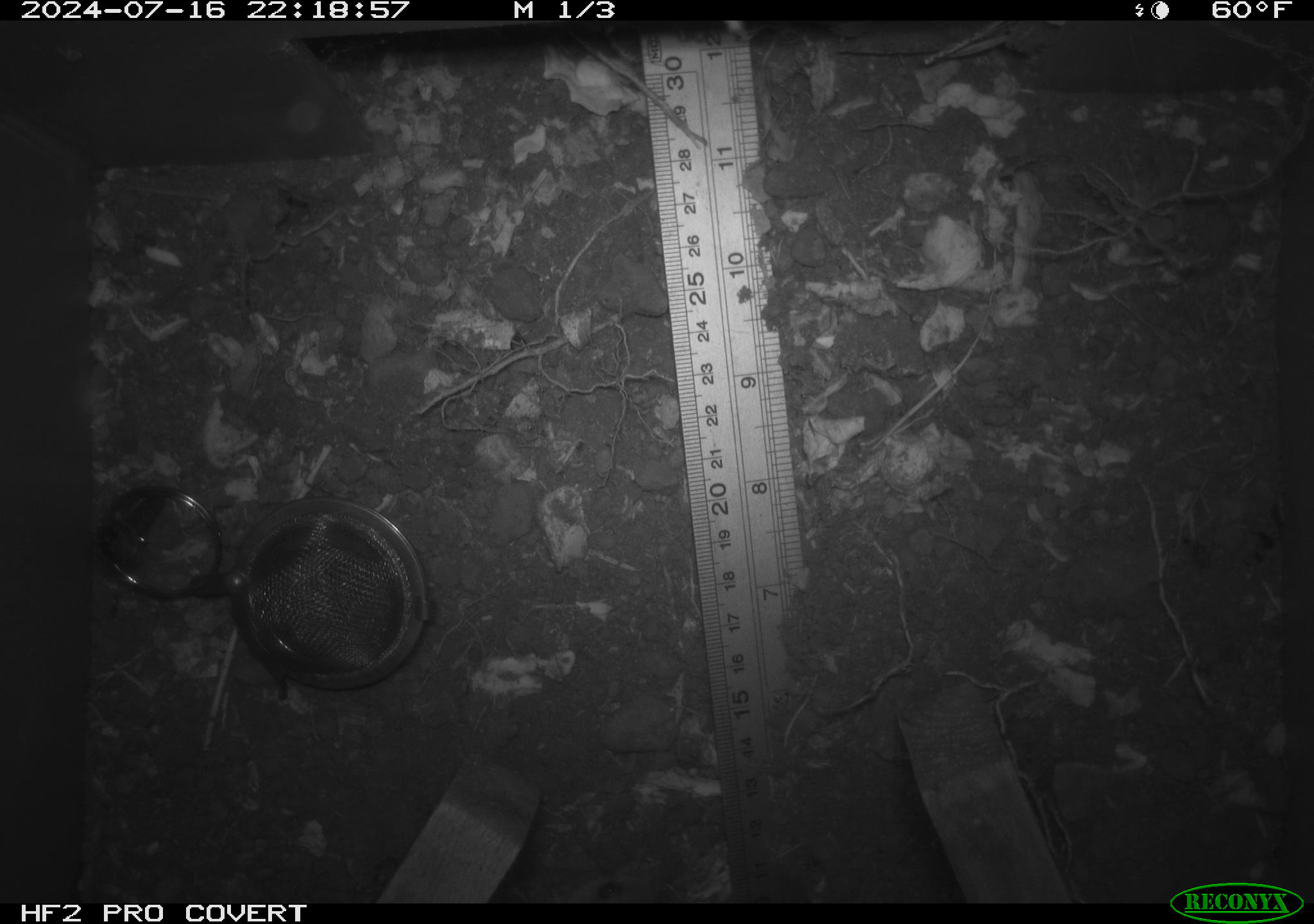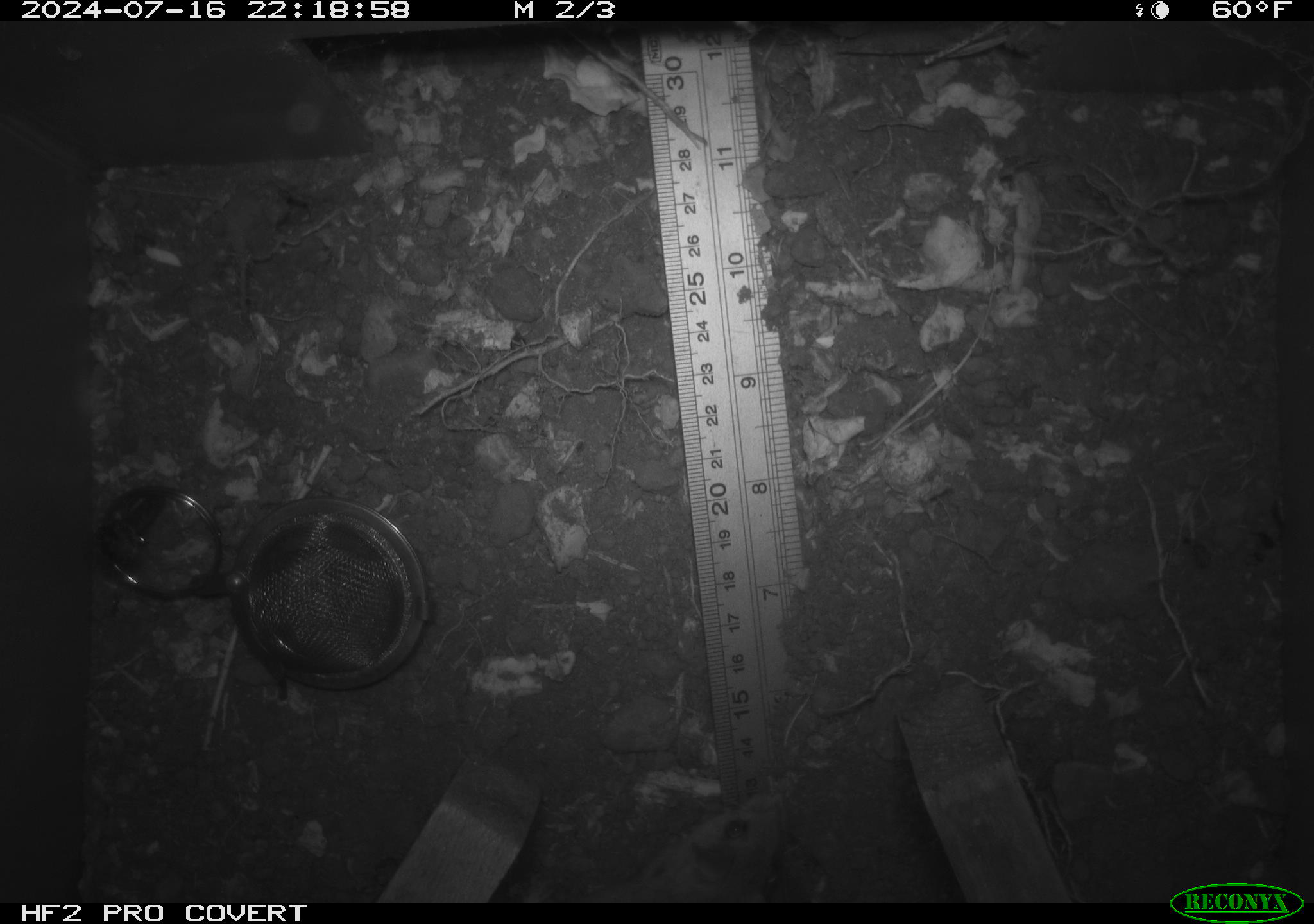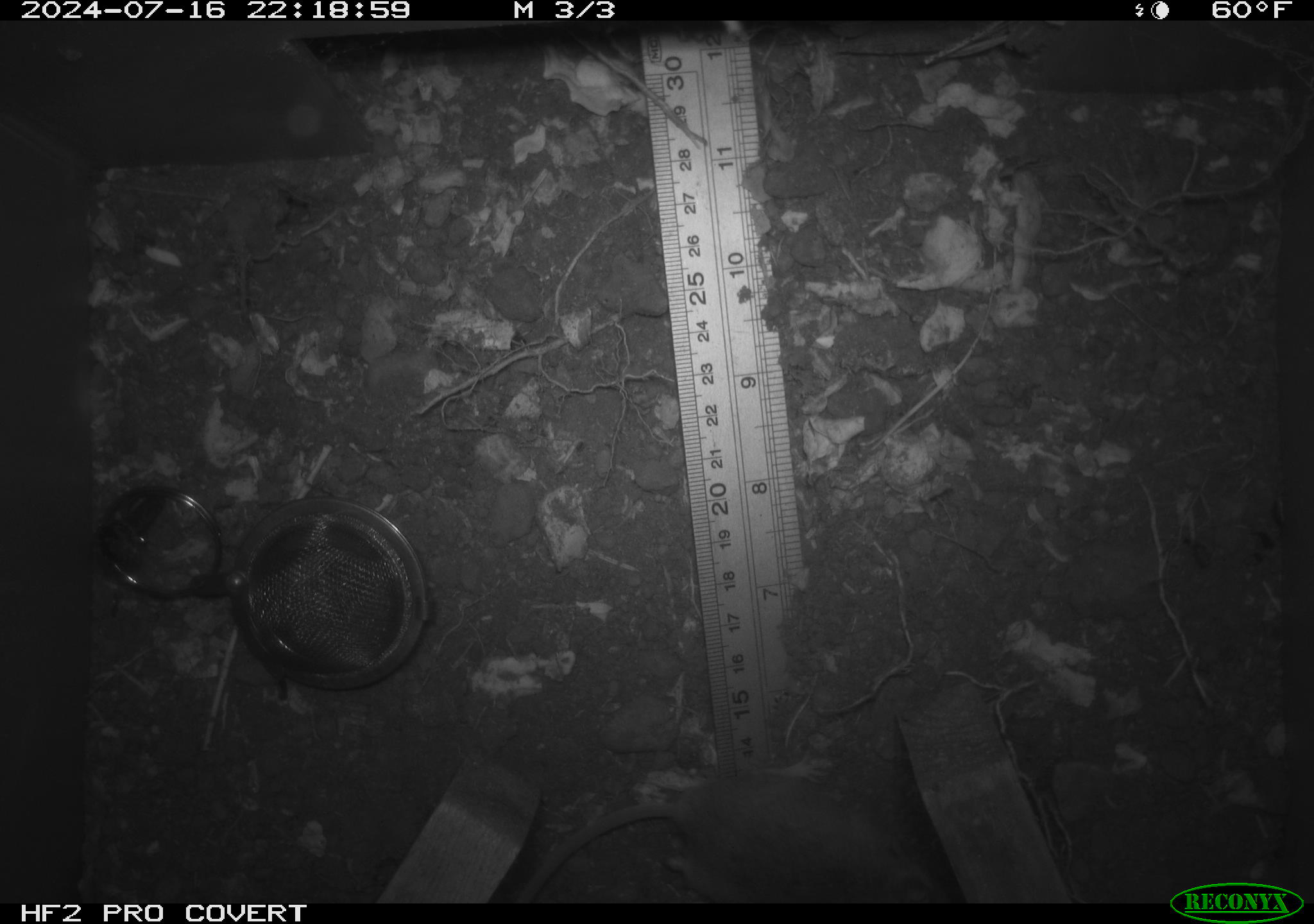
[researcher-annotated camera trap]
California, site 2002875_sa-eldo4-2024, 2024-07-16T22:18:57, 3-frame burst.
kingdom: Animalia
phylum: Chordata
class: Mammalia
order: Rodentia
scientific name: Rodentia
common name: rodent